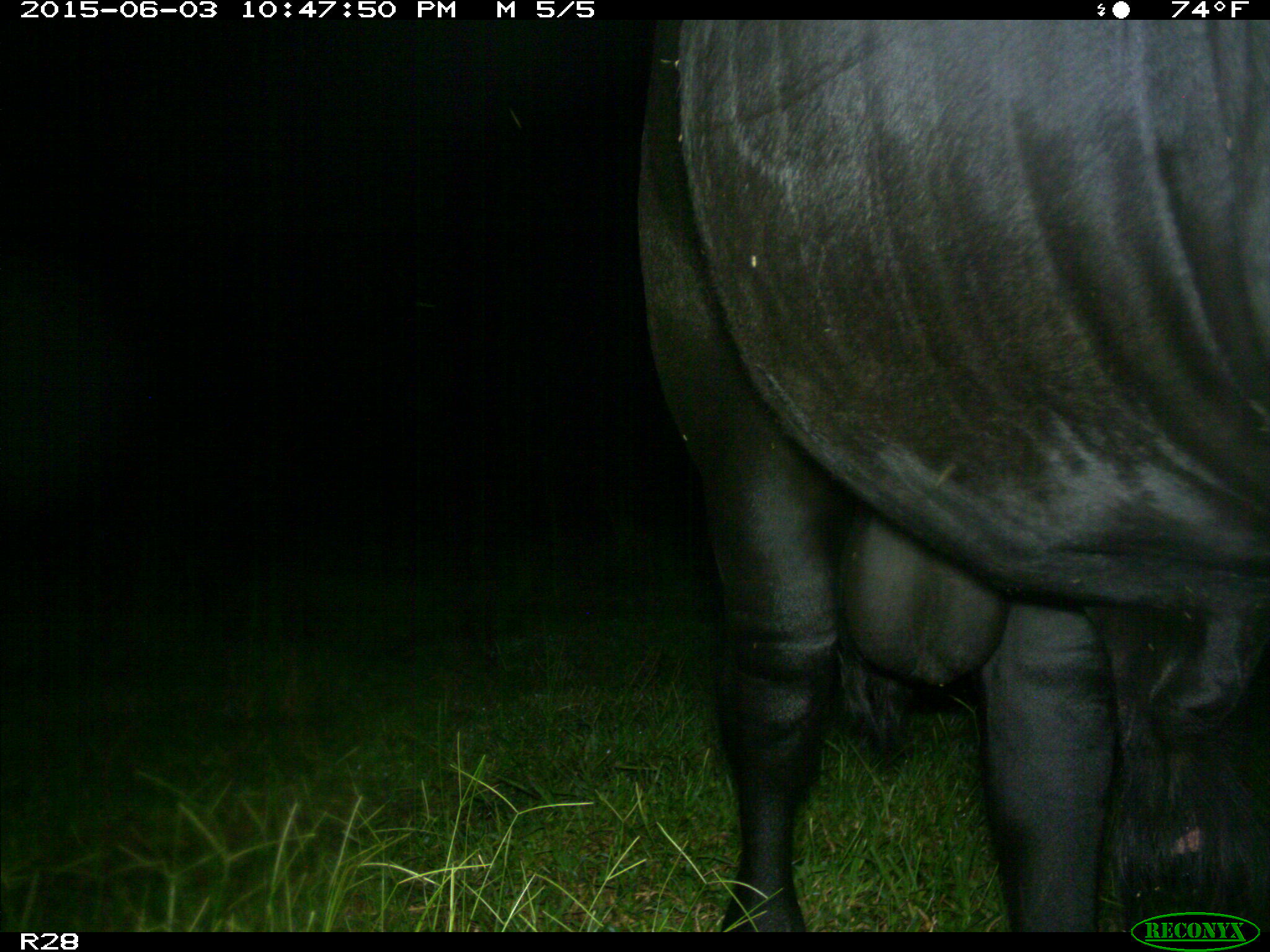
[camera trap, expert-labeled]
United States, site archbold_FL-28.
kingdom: Animalia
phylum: Chordata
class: Mammalia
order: Artiodactyla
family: Bovidae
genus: Bos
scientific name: Bos taurus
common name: domestic cow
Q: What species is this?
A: Bos taurus (domestic cow).